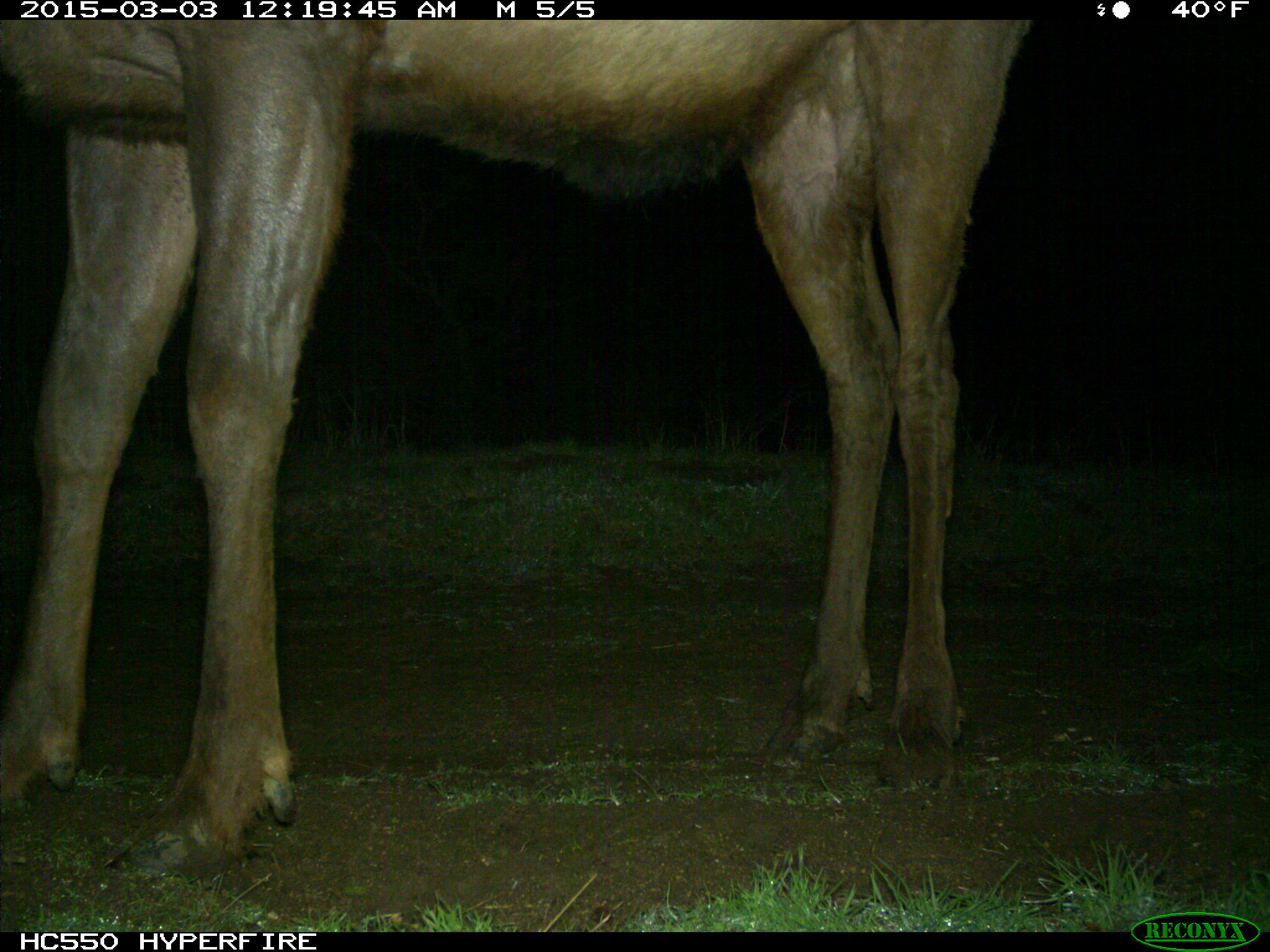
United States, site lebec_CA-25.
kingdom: Animalia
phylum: Chordata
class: Mammalia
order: Artiodactyla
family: Cervidae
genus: Cervus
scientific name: Cervus canadensis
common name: elk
Cervus canadensis (elk).